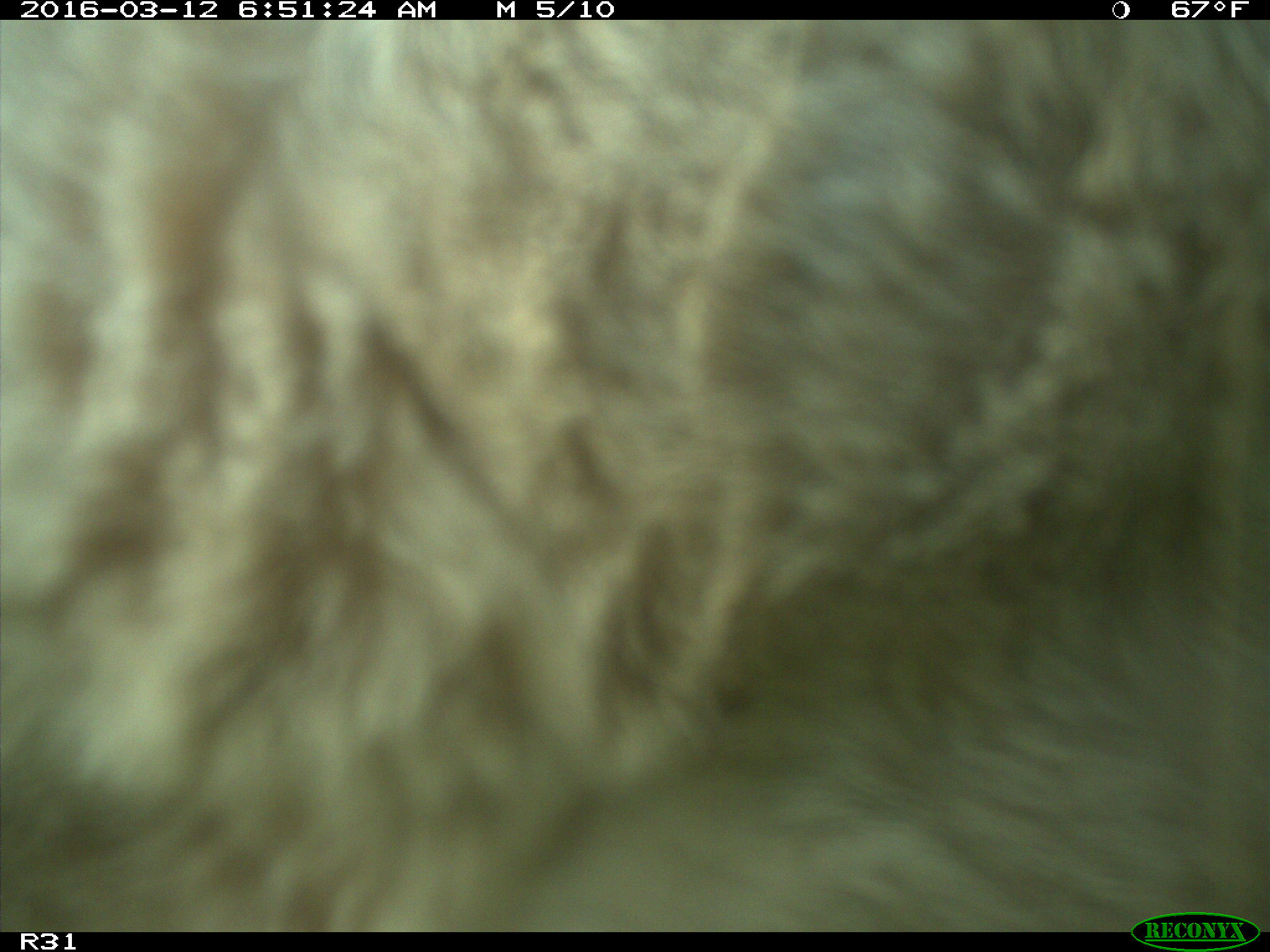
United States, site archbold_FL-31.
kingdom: Animalia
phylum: Chordata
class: Mammalia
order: Artiodactyla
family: Bovidae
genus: Bos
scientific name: Bos taurus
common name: domestic cow